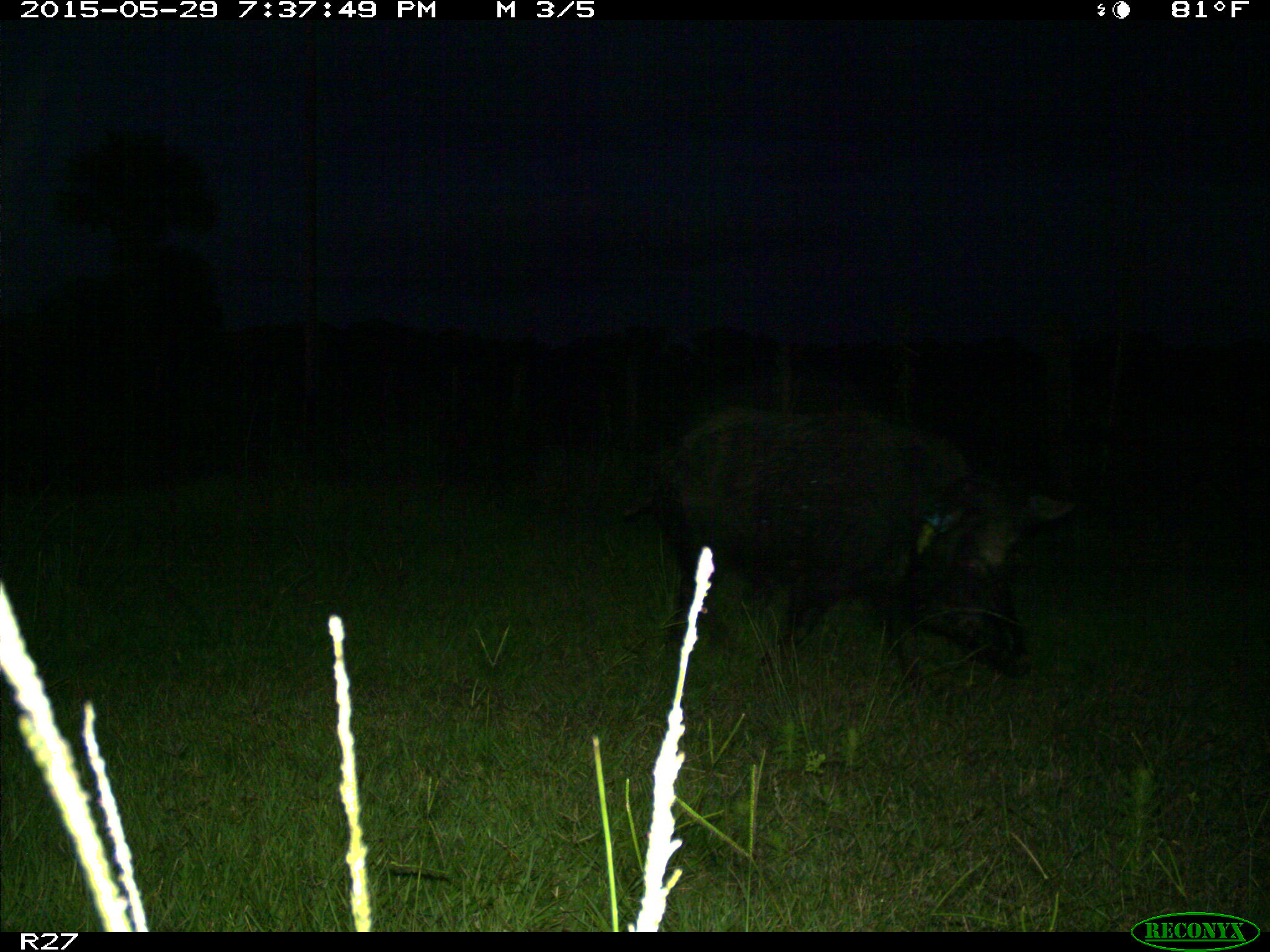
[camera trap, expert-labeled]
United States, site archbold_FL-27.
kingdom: Animalia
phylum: Chordata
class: Mammalia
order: Artiodactyla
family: Suidae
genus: Sus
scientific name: Sus scrofa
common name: wild boar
Sus scrofa (wild boar).